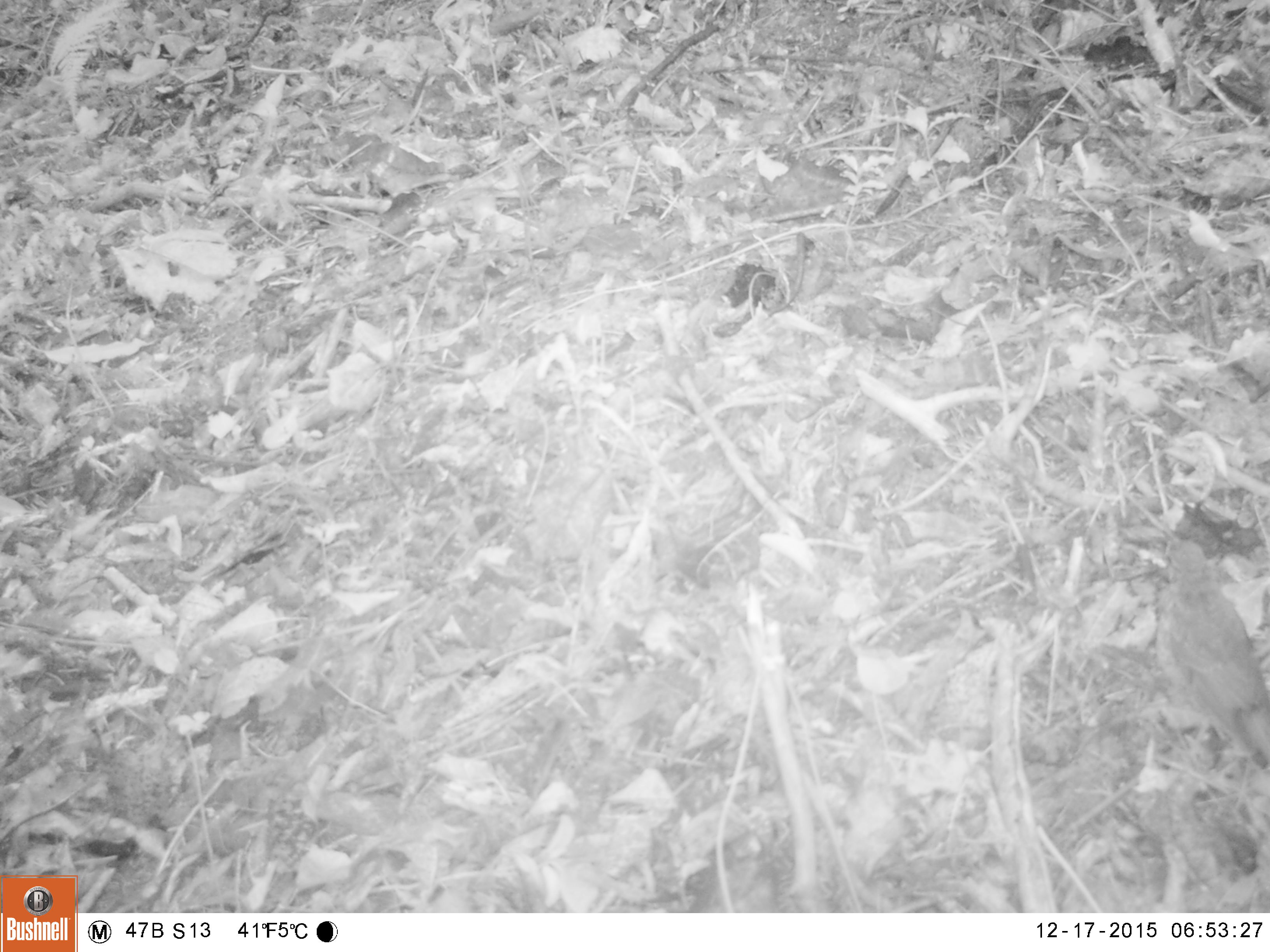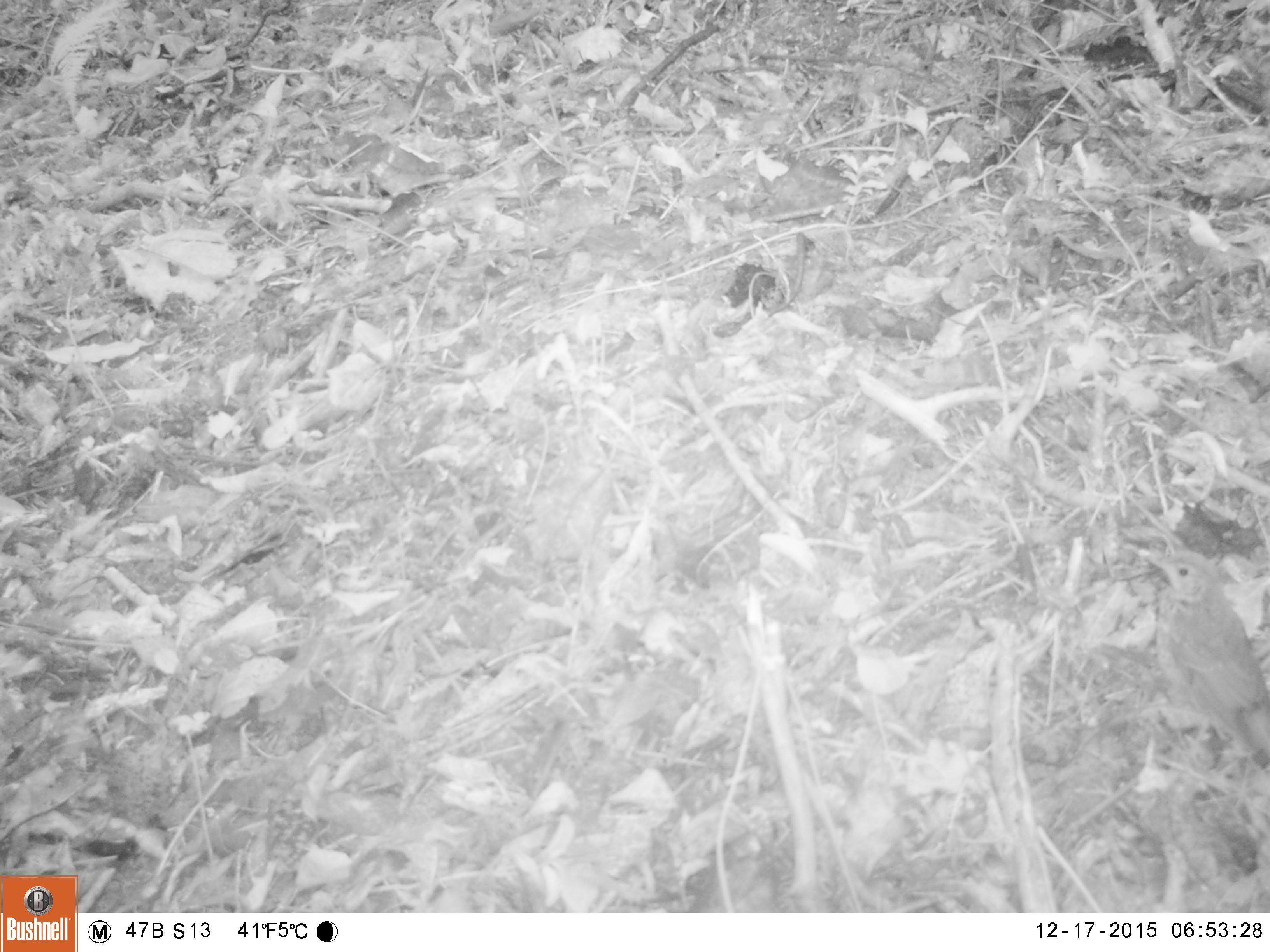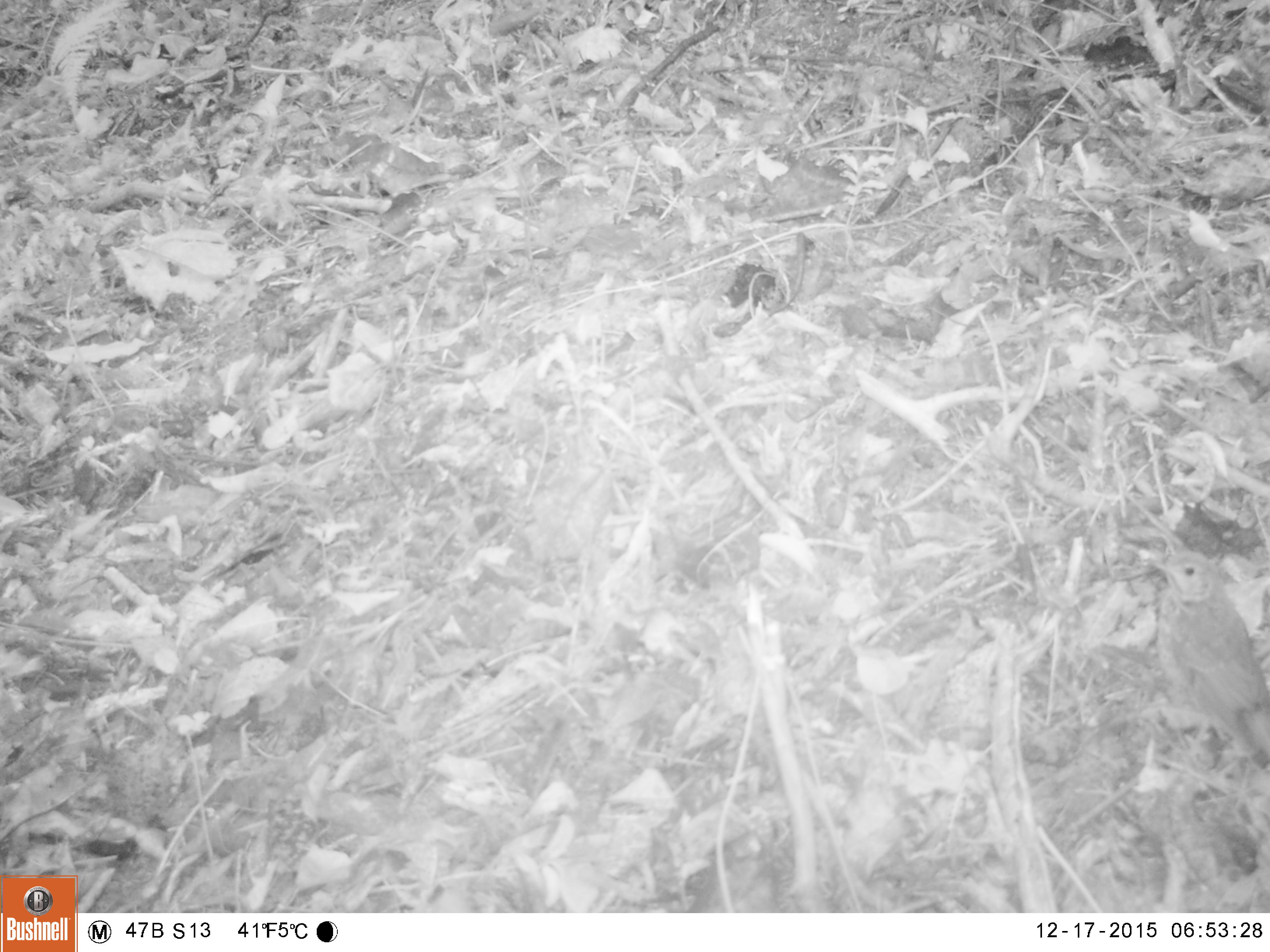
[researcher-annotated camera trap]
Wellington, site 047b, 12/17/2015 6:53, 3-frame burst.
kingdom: Animalia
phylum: Chordata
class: Aves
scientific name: Aves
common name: bird